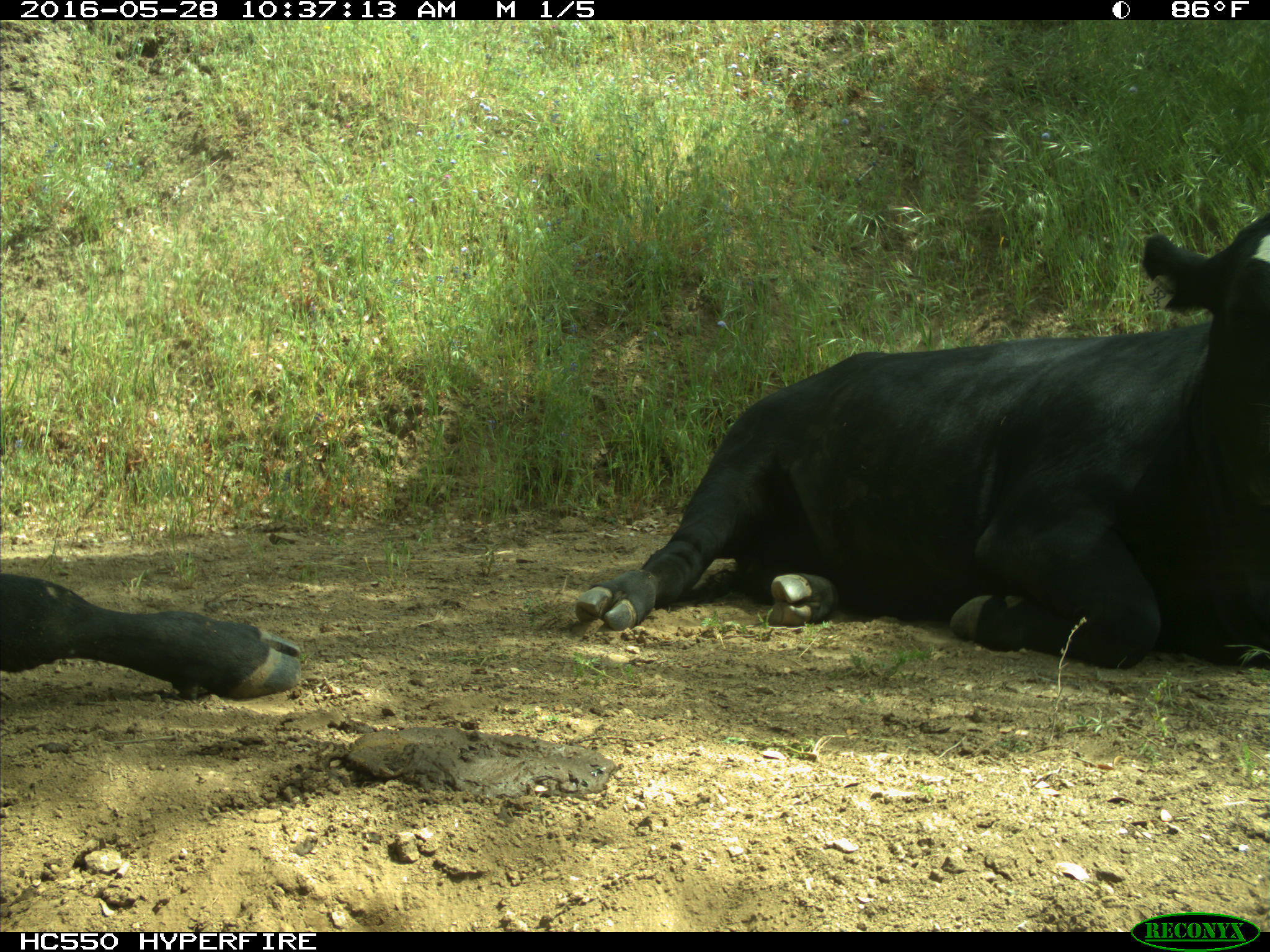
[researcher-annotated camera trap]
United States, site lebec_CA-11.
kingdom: Animalia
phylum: Chordata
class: Mammalia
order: Artiodactyla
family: Bovidae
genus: Bos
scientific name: Bos taurus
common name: domestic cow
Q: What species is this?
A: Bos taurus (domestic cow).